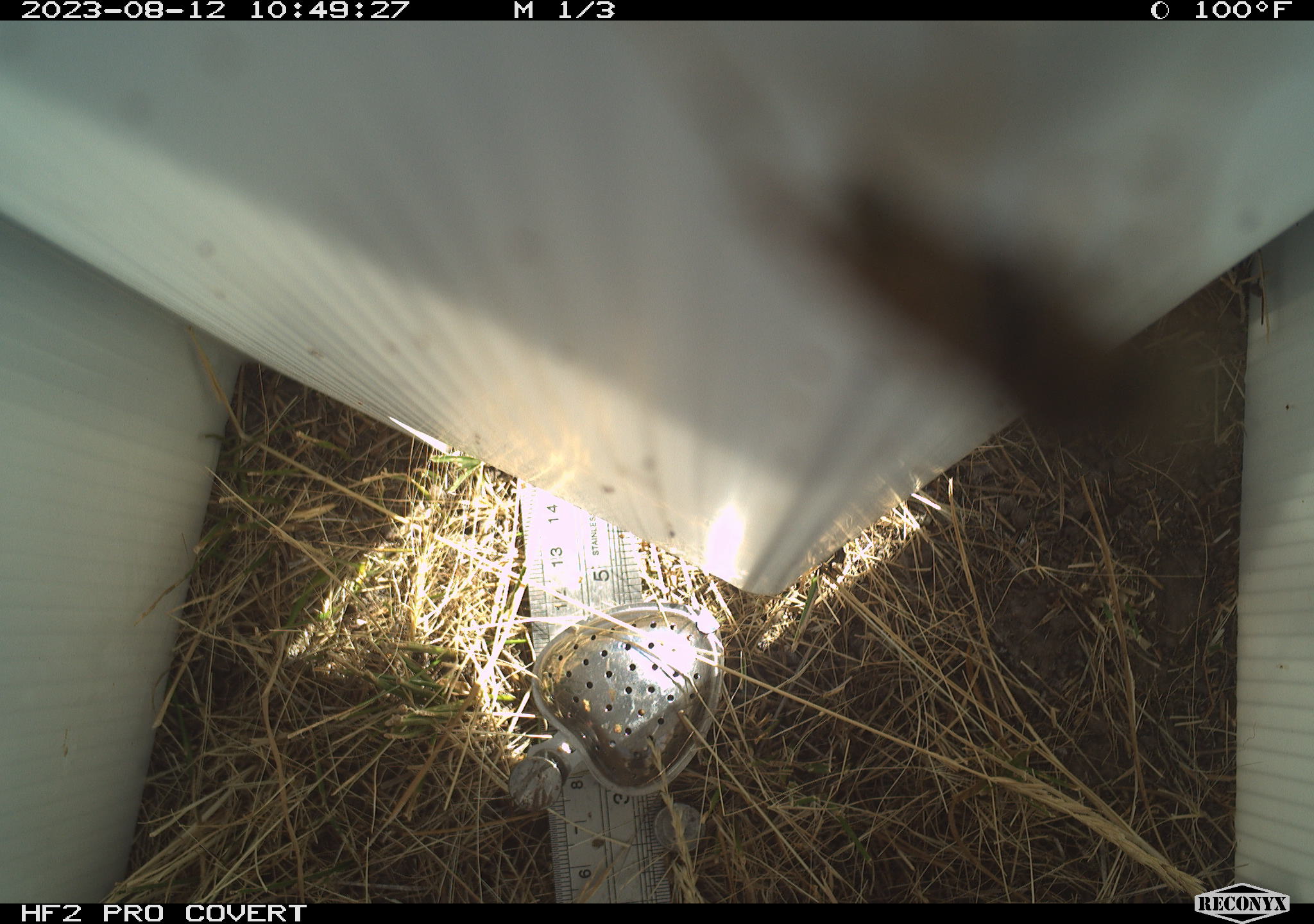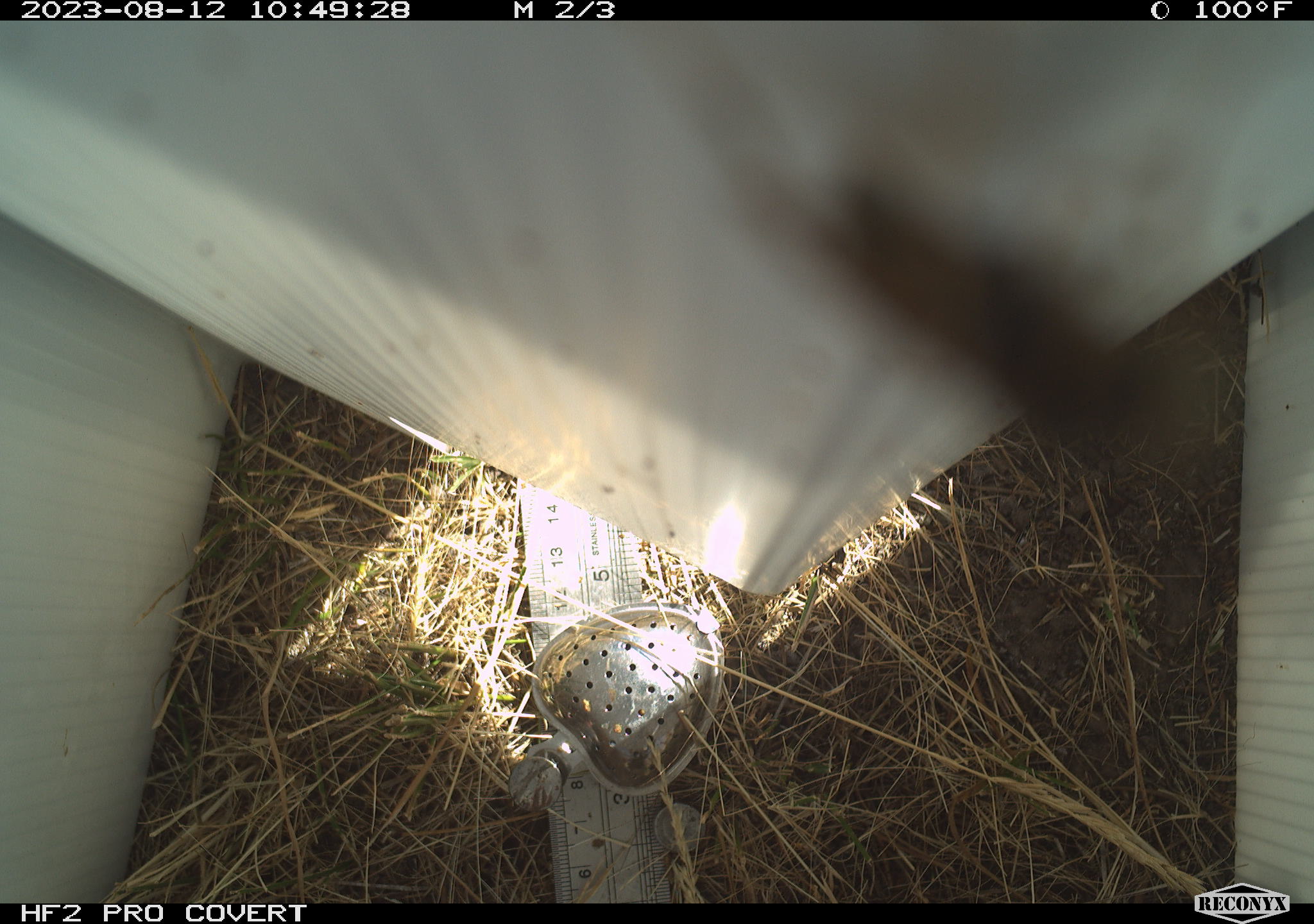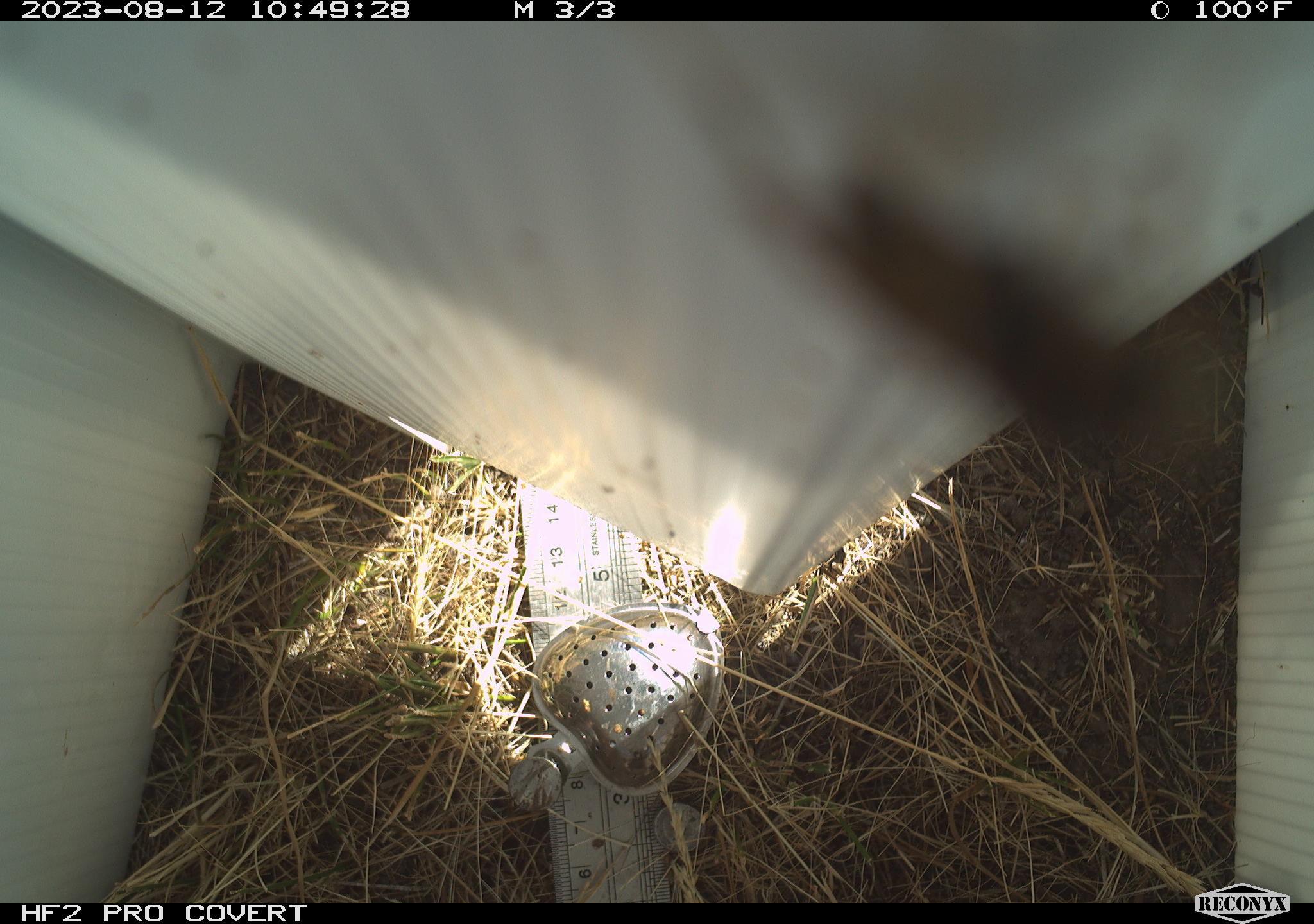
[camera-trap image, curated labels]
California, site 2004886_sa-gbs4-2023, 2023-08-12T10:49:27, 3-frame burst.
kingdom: Animalia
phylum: Arthropoda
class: Insecta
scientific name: Insecta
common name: insect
Insect (Insecta).